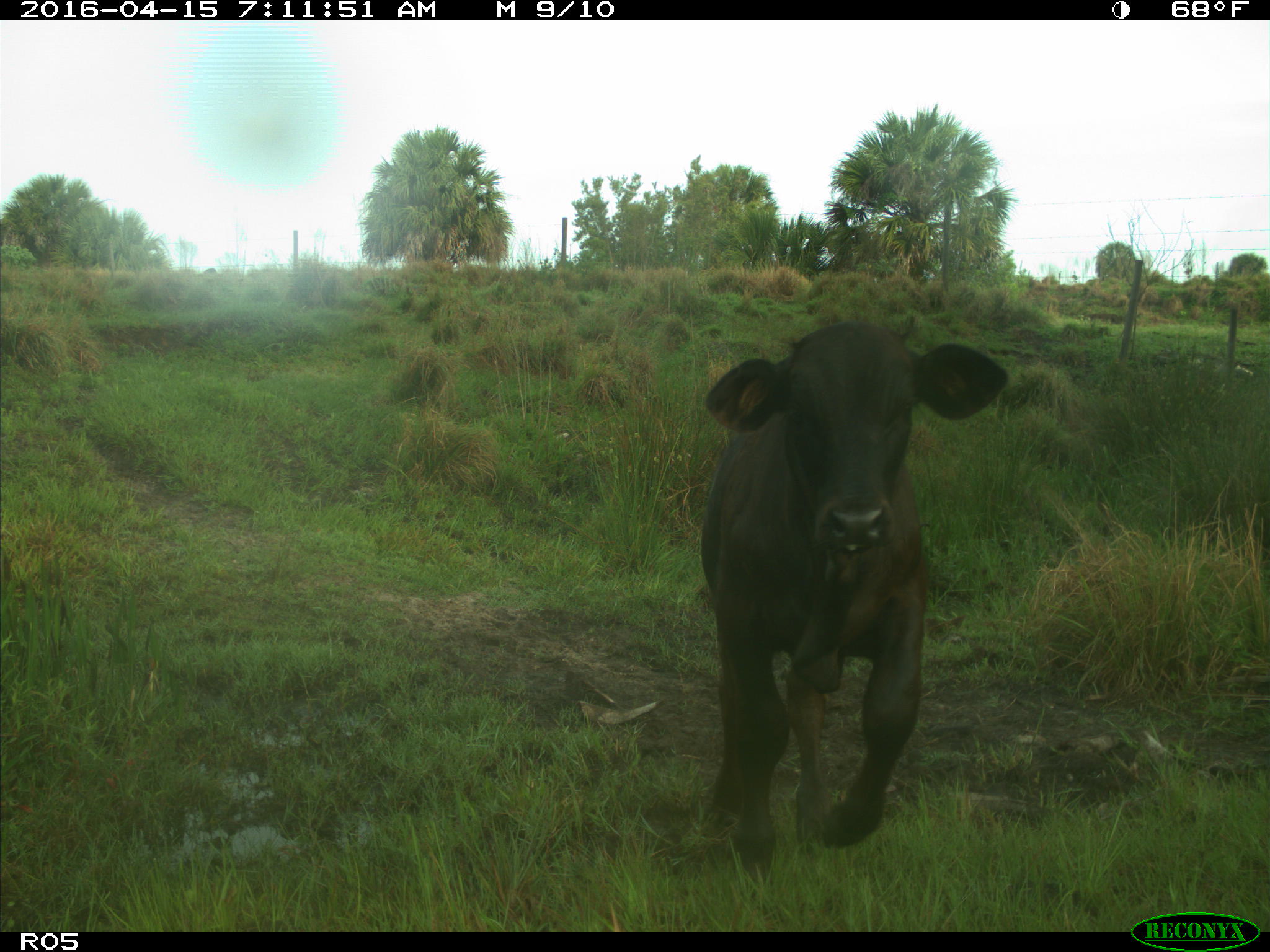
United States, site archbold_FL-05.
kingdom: Animalia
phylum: Chordata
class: Mammalia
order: Artiodactyla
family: Bovidae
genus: Bos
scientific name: Bos taurus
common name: domestic cow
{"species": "Bos taurus (domestic cow)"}